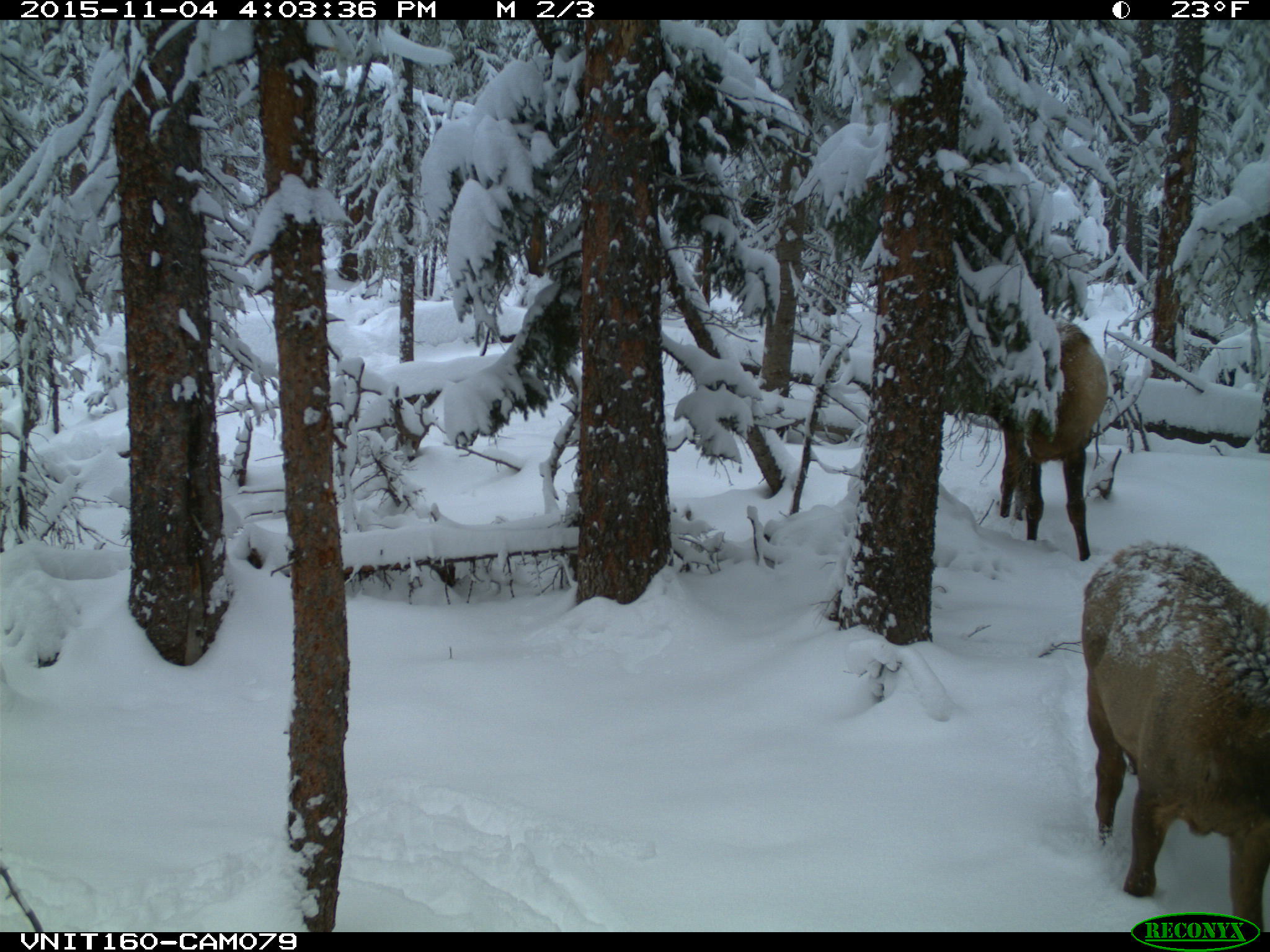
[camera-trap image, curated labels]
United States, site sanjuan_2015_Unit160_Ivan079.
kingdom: Animalia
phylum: Chordata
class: Mammalia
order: Artiodactyla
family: Cervidae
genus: Cervus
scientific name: Cervus elaphus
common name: red deer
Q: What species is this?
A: Cervus elaphus (red deer).